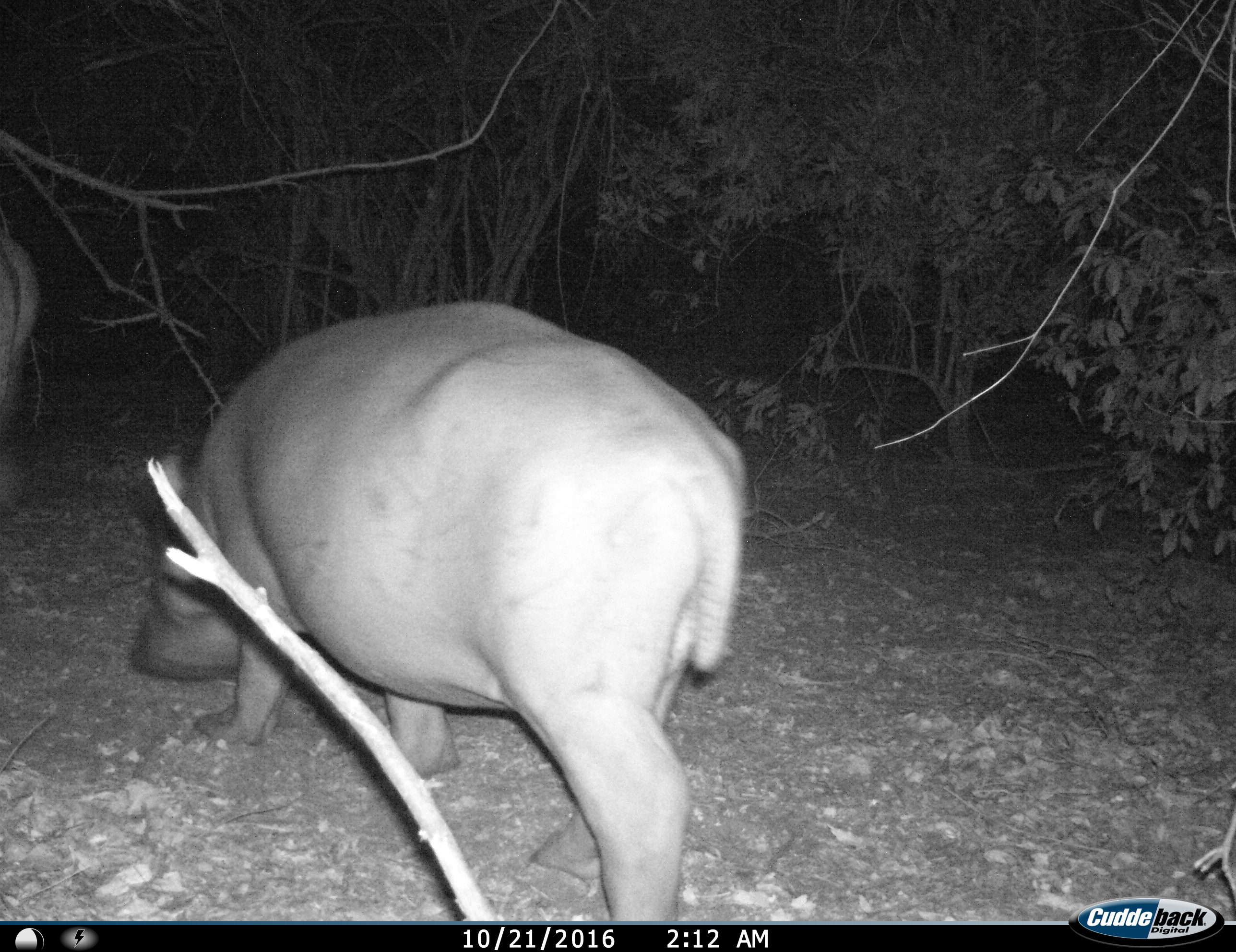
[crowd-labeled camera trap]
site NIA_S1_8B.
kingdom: Animalia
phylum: Chordata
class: Mammalia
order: Artiodactyla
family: Hippopotamidae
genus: Hippopotamus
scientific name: Hippopotamus amphibius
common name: hippopotamus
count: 2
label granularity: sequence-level